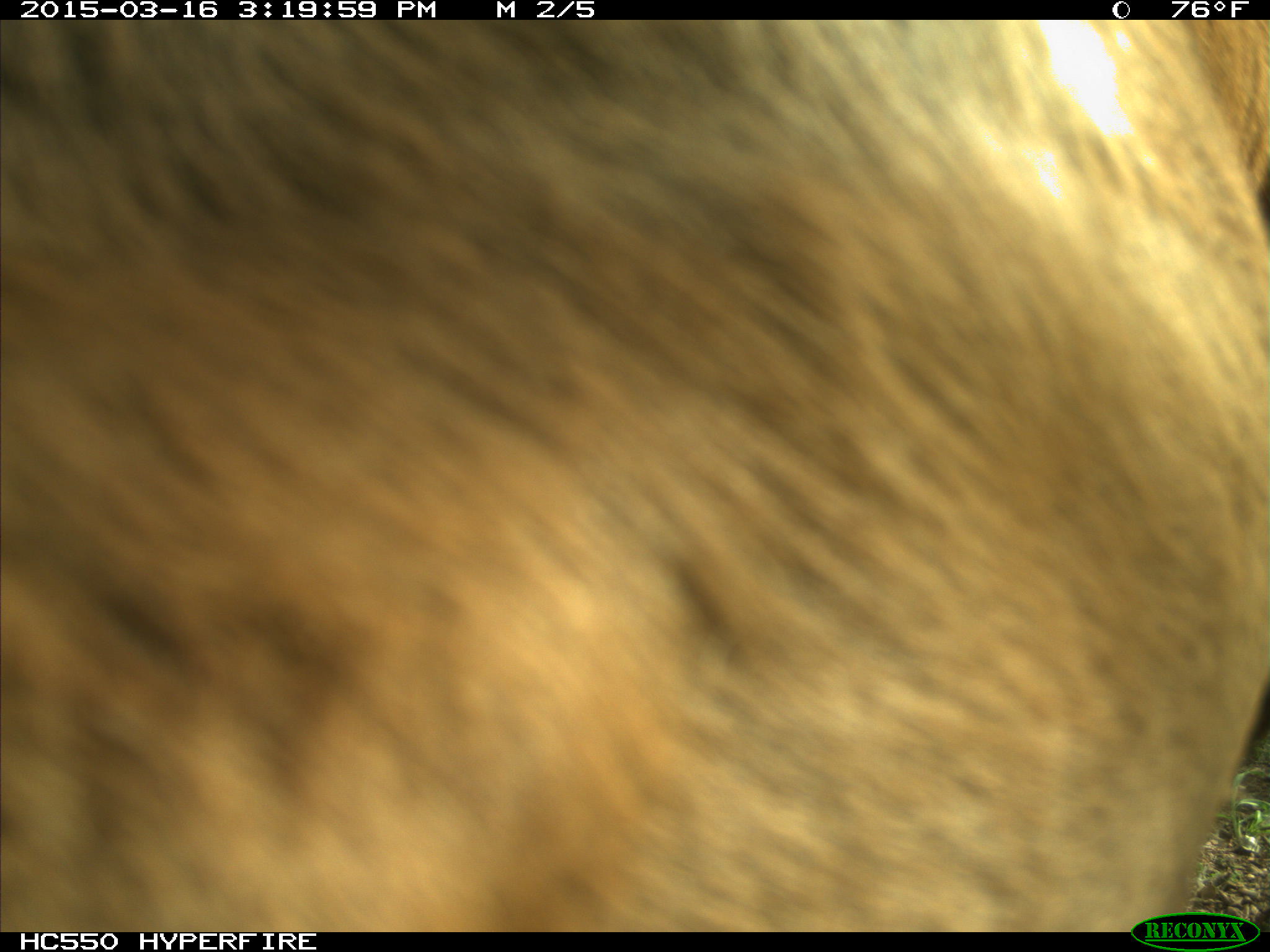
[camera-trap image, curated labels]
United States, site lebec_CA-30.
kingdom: Animalia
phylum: Chordata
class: Mammalia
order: Artiodactyla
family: Bovidae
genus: Bos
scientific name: Bos taurus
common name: domestic cow